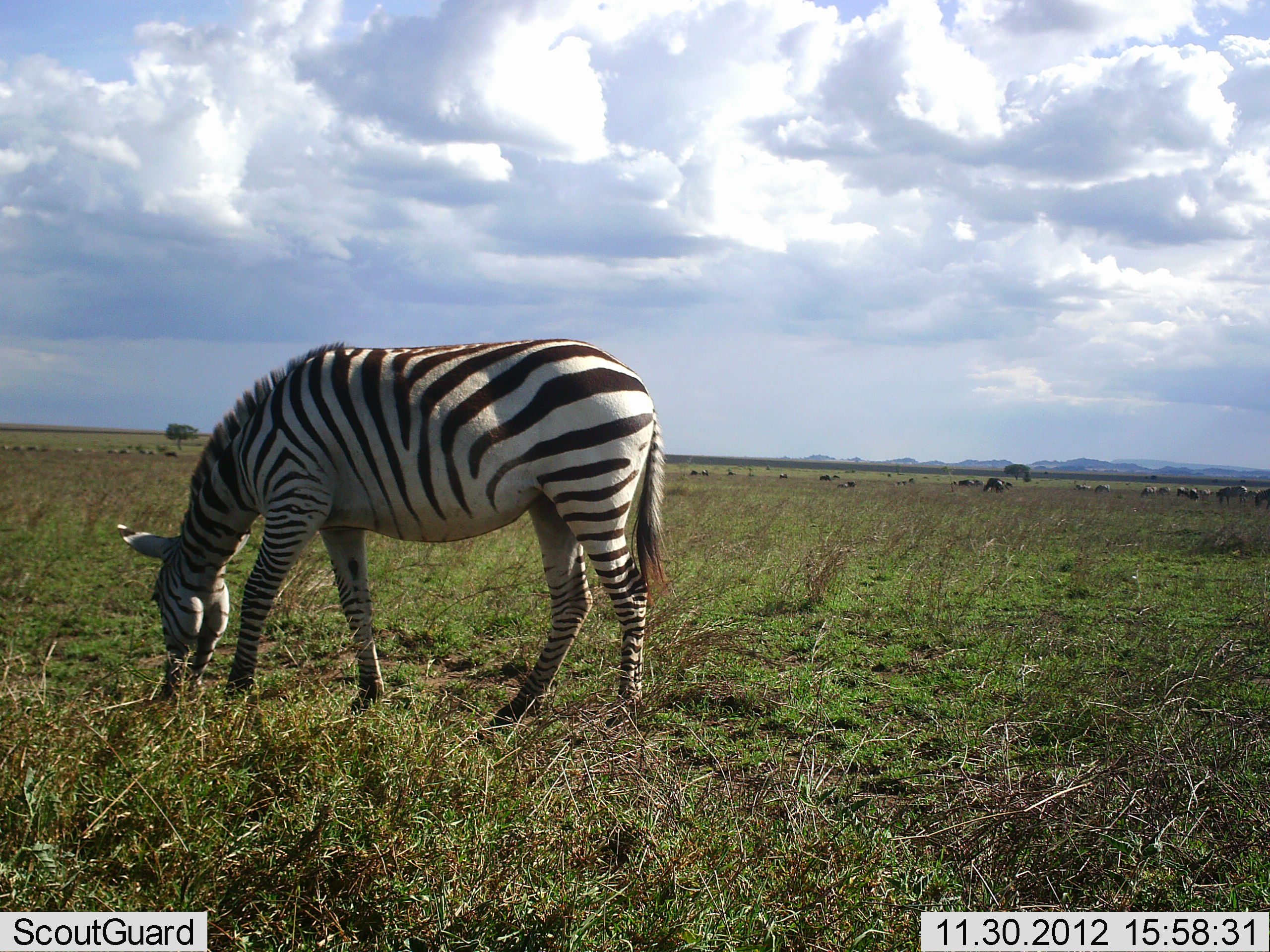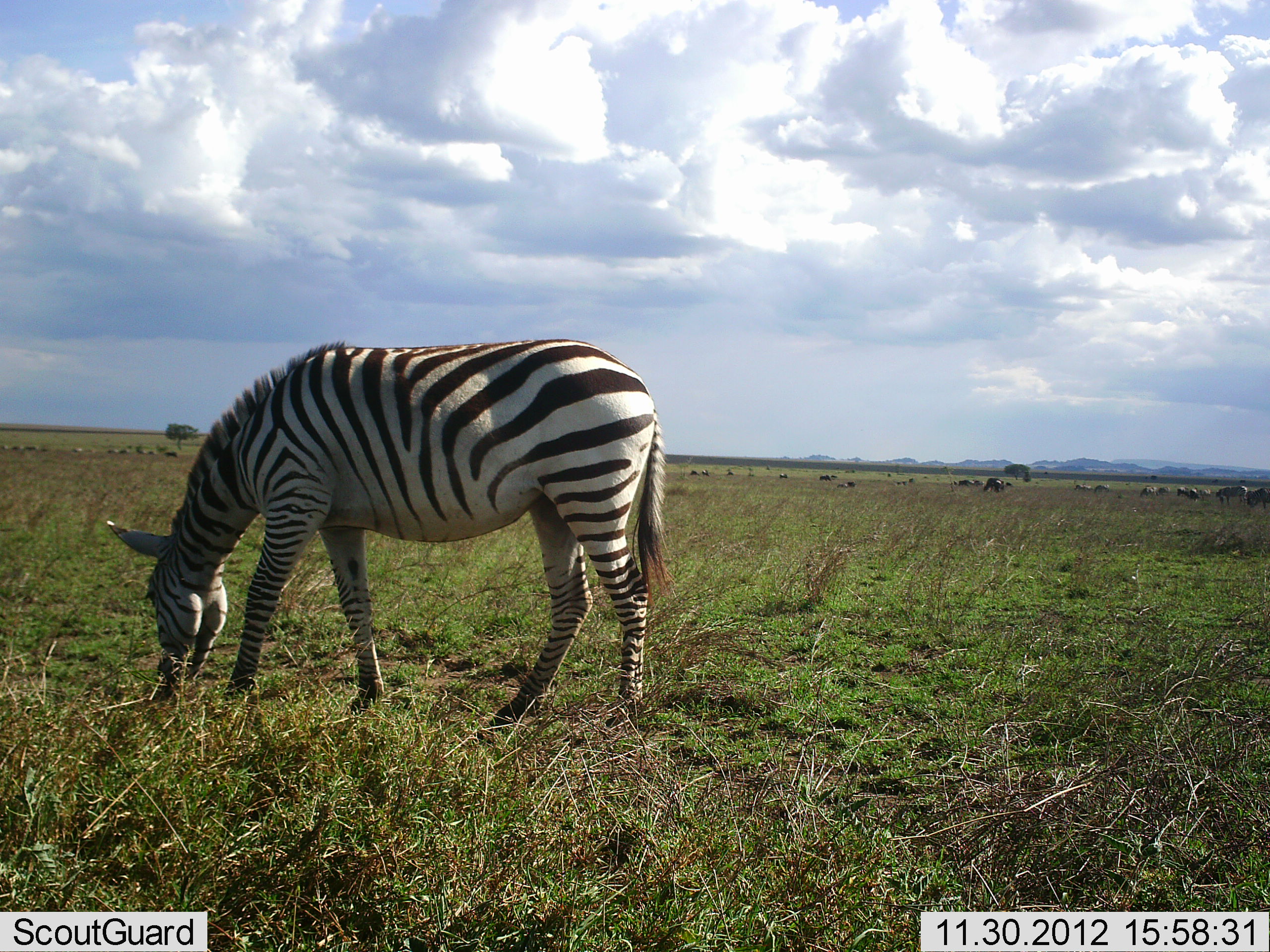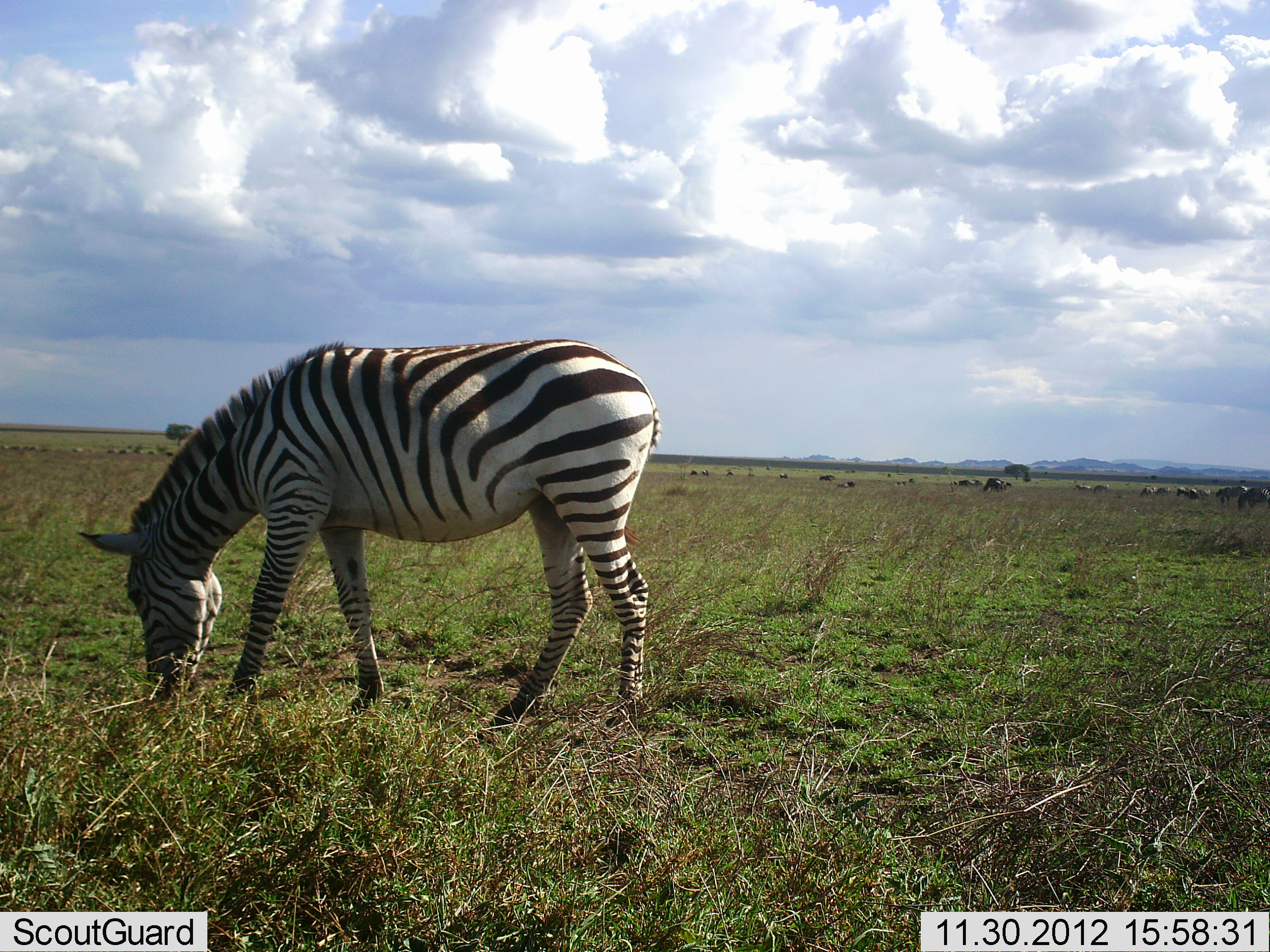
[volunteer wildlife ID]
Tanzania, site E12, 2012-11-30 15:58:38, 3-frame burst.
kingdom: Animalia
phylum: Chordata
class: Mammalia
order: Perissodactyla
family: Equidae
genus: Equus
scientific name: Equus quagga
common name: plains zebra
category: zebra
Zebra (plains zebra) (Equus quagga), count 1. Behavior (volunteer vote fractions): standing 21%, resting 0%, moving 0%, interacting 0%. Young present (vote fraction): 0%. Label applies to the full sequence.